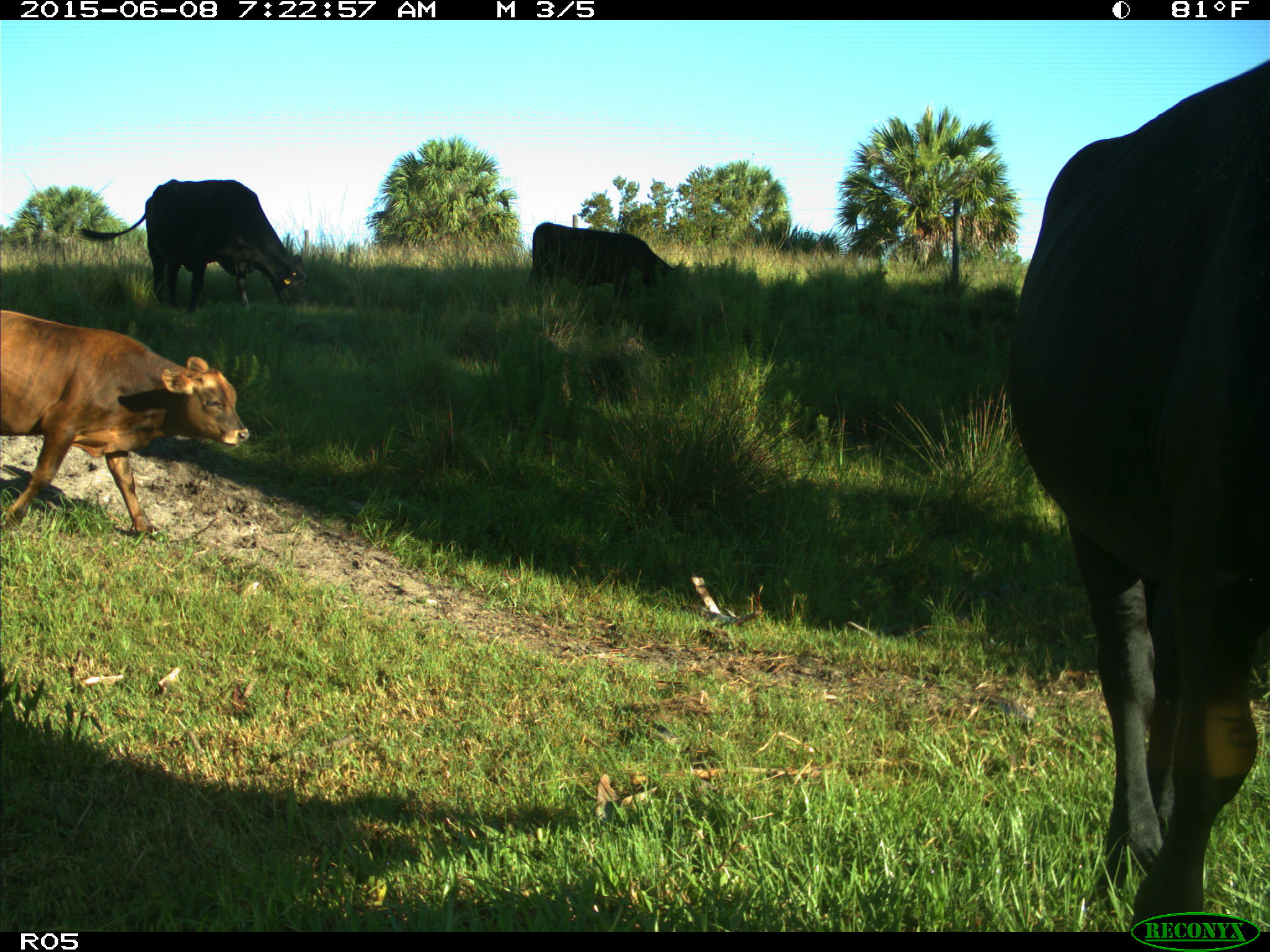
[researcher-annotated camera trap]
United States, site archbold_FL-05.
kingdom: Animalia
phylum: Chordata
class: Mammalia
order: Artiodactyla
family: Bovidae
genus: Bos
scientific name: Bos taurus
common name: domestic cow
Bos taurus (domestic cow).